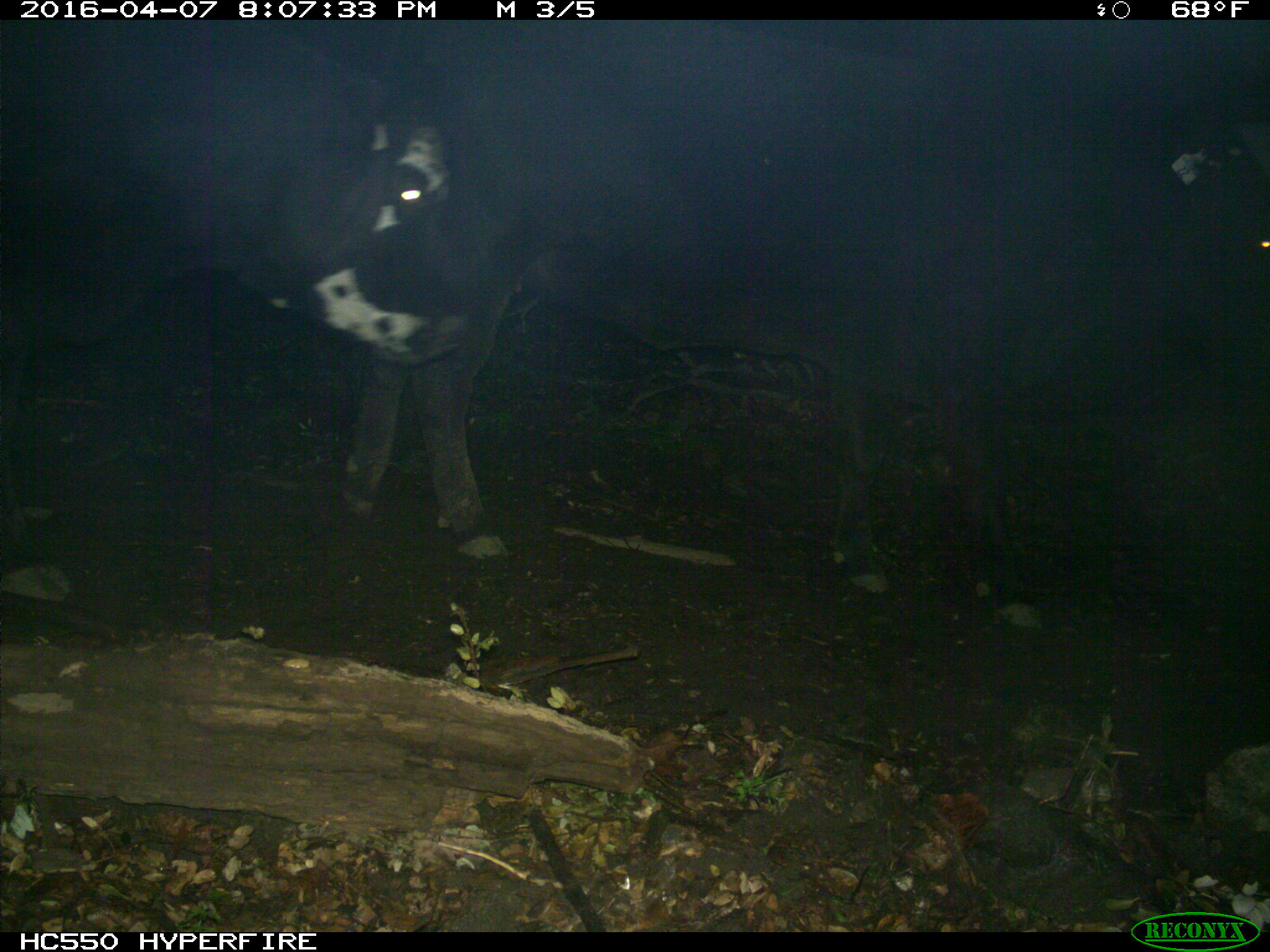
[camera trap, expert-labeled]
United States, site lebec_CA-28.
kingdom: Animalia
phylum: Chordata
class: Mammalia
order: Artiodactyla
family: Bovidae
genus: Bos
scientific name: Bos taurus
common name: domestic cow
Bos taurus (domestic cow).